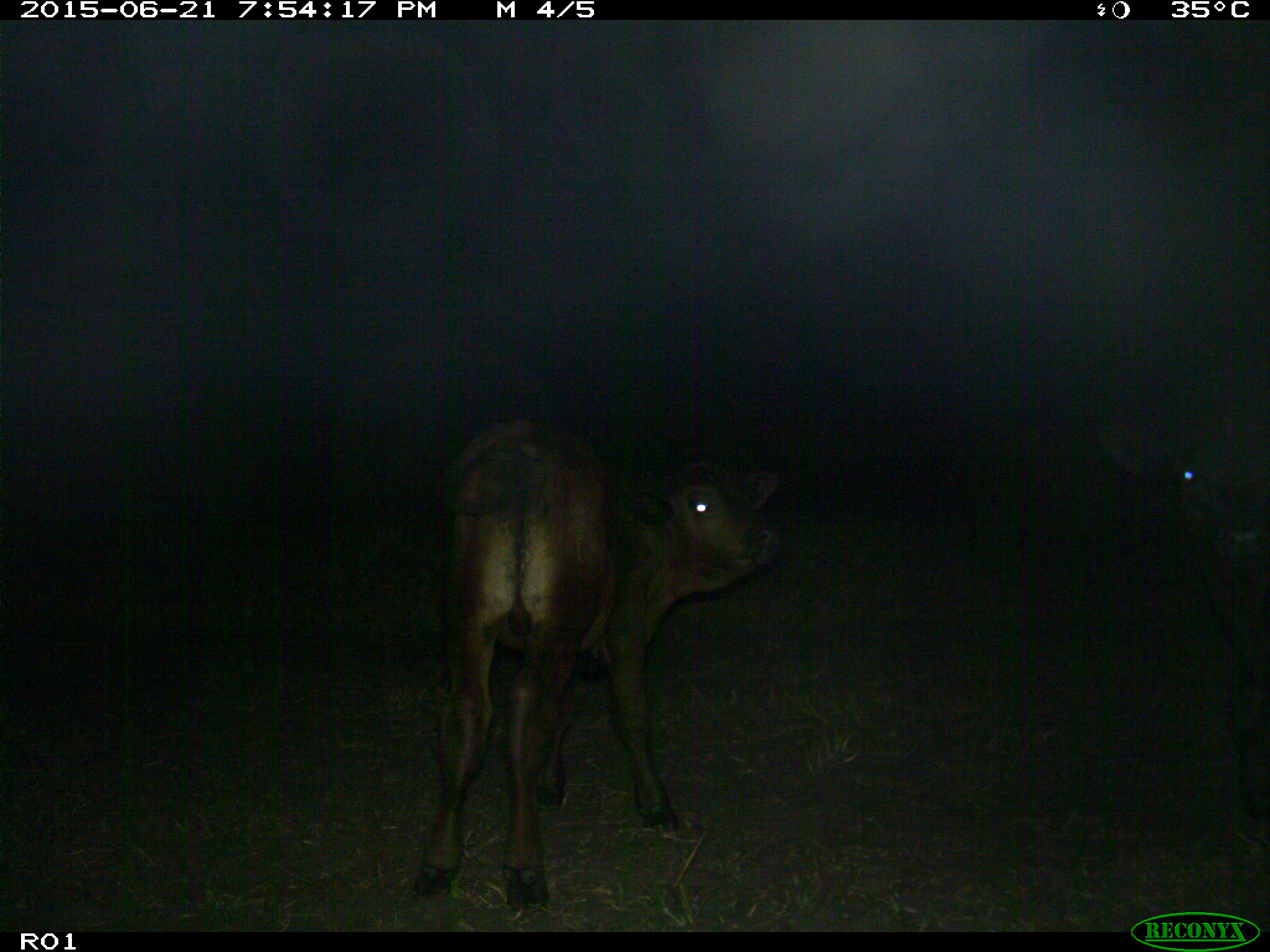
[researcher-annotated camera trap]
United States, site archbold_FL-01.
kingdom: Animalia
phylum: Chordata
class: Mammalia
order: Artiodactyla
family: Bovidae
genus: Bos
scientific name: Bos taurus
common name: domestic cow